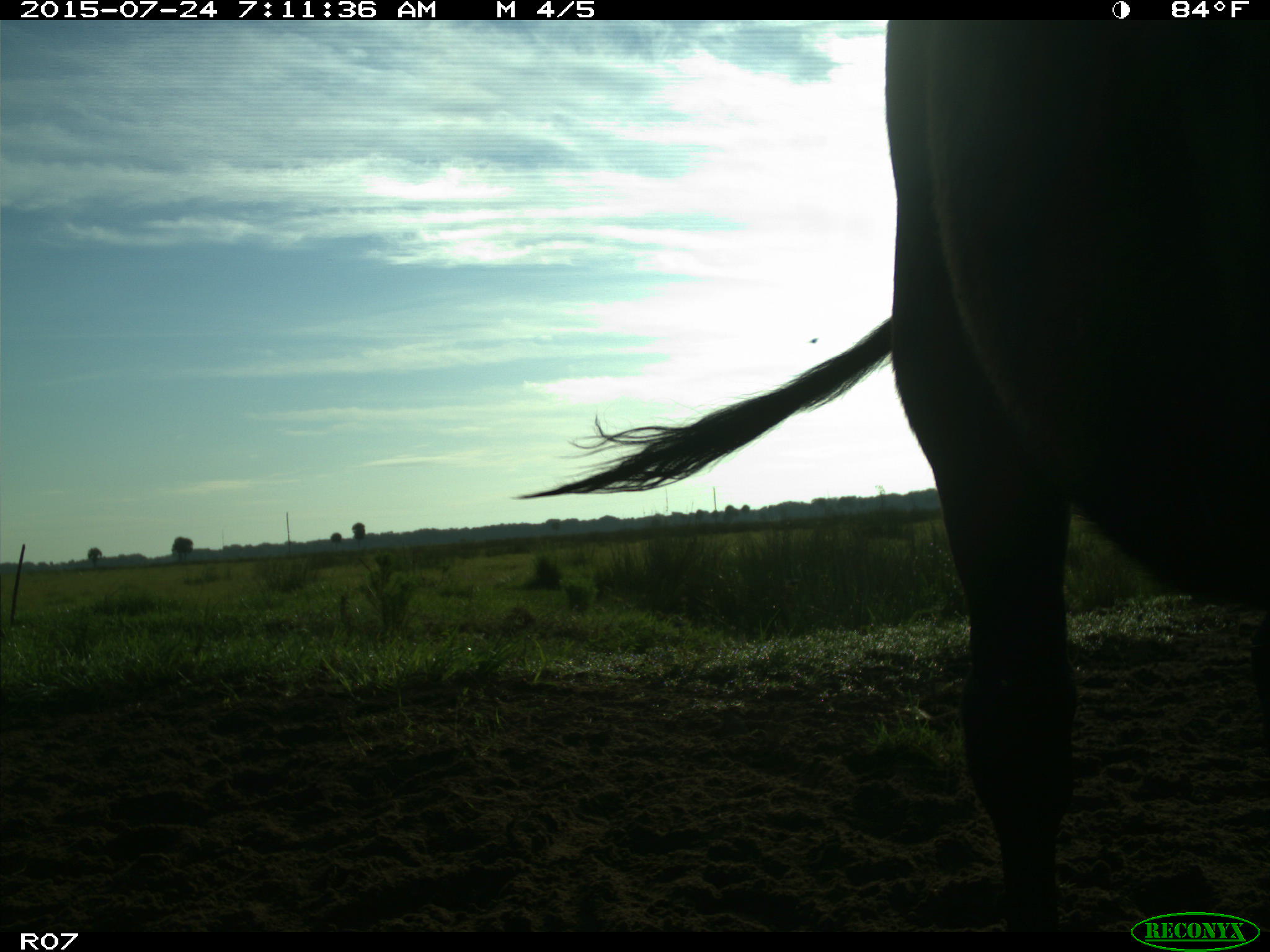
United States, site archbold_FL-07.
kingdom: Animalia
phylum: Chordata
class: Mammalia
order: Artiodactyla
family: Bovidae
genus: Bos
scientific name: Bos taurus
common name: domestic cow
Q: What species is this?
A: Bos taurus (domestic cow).